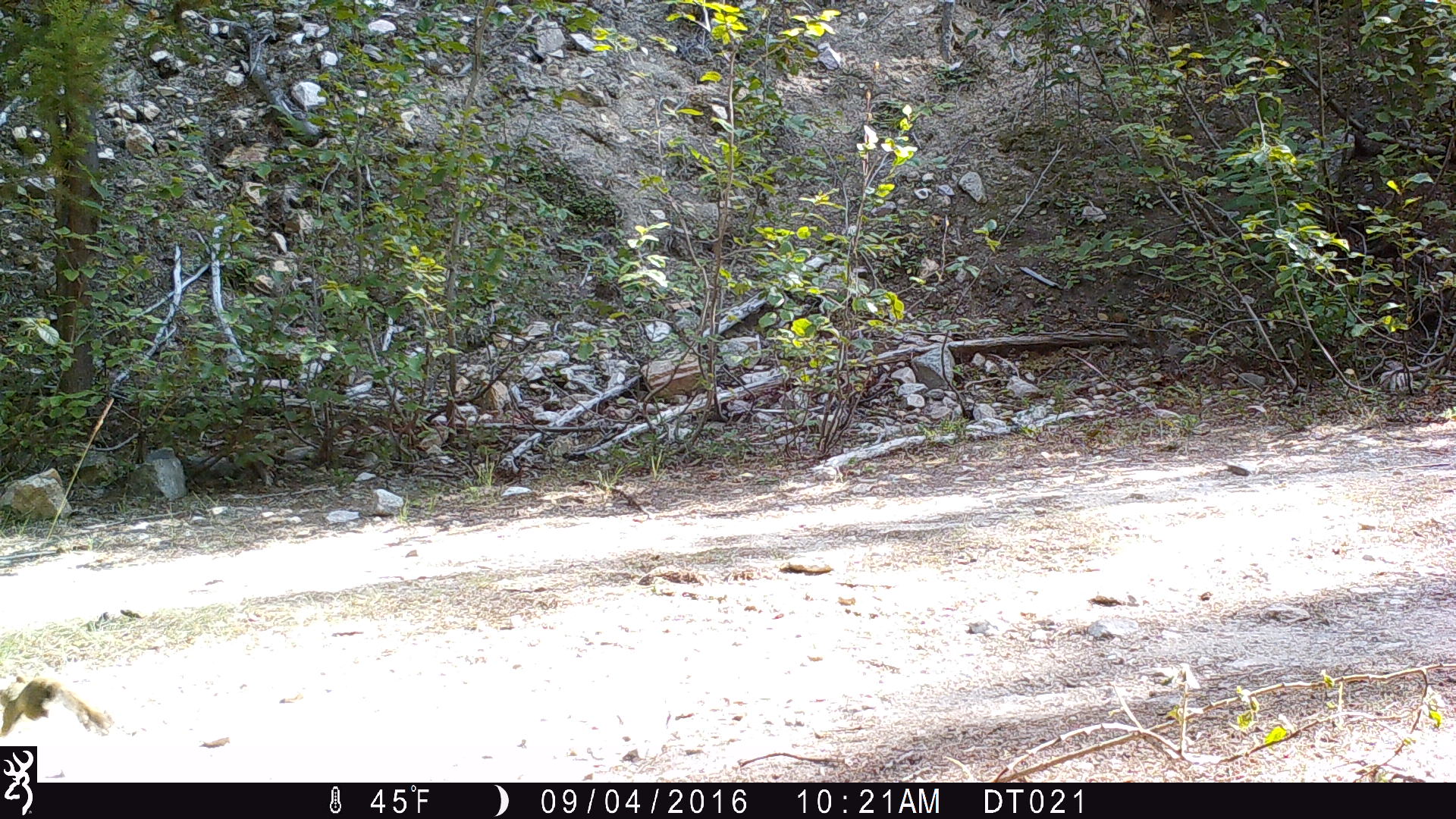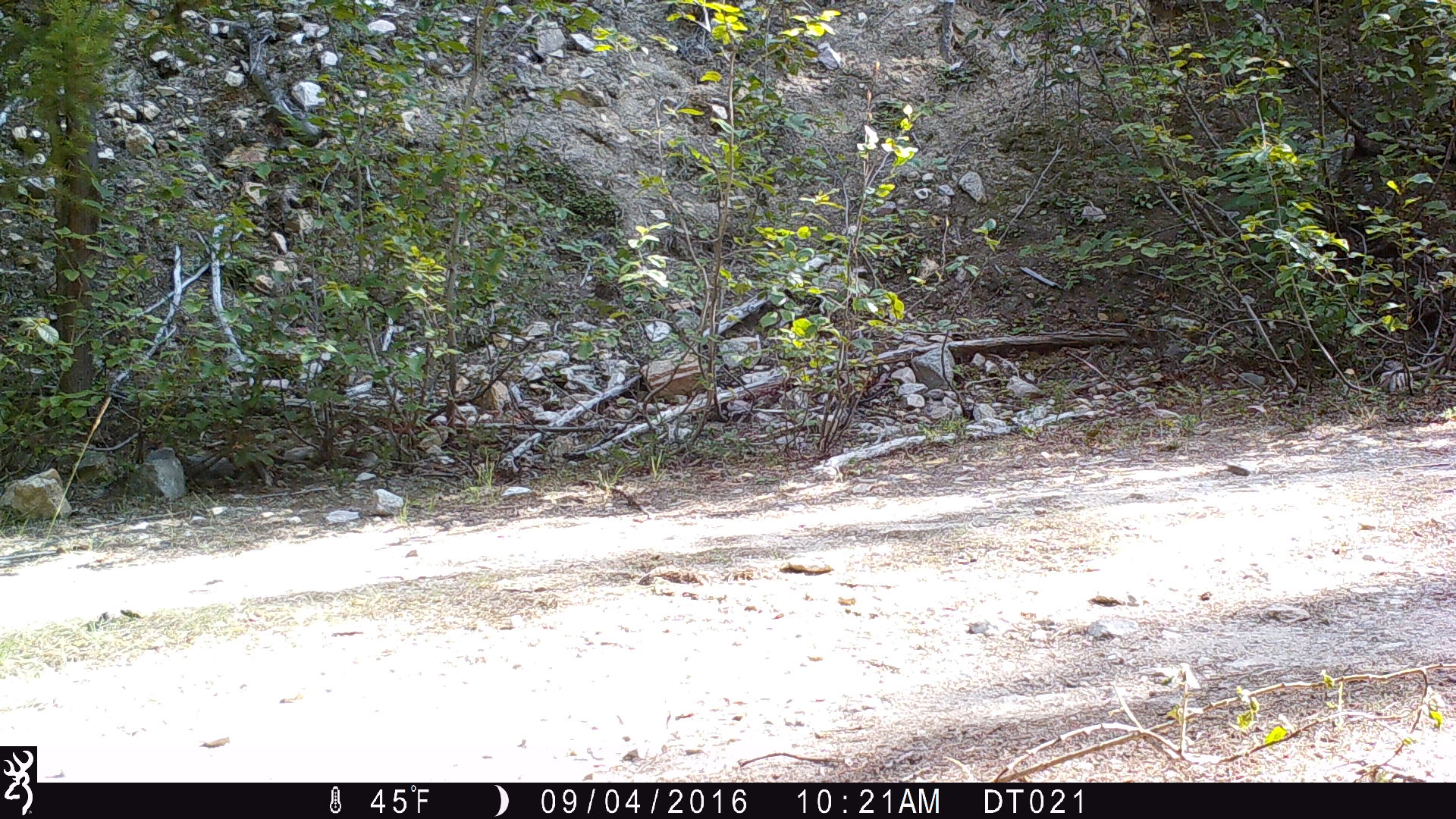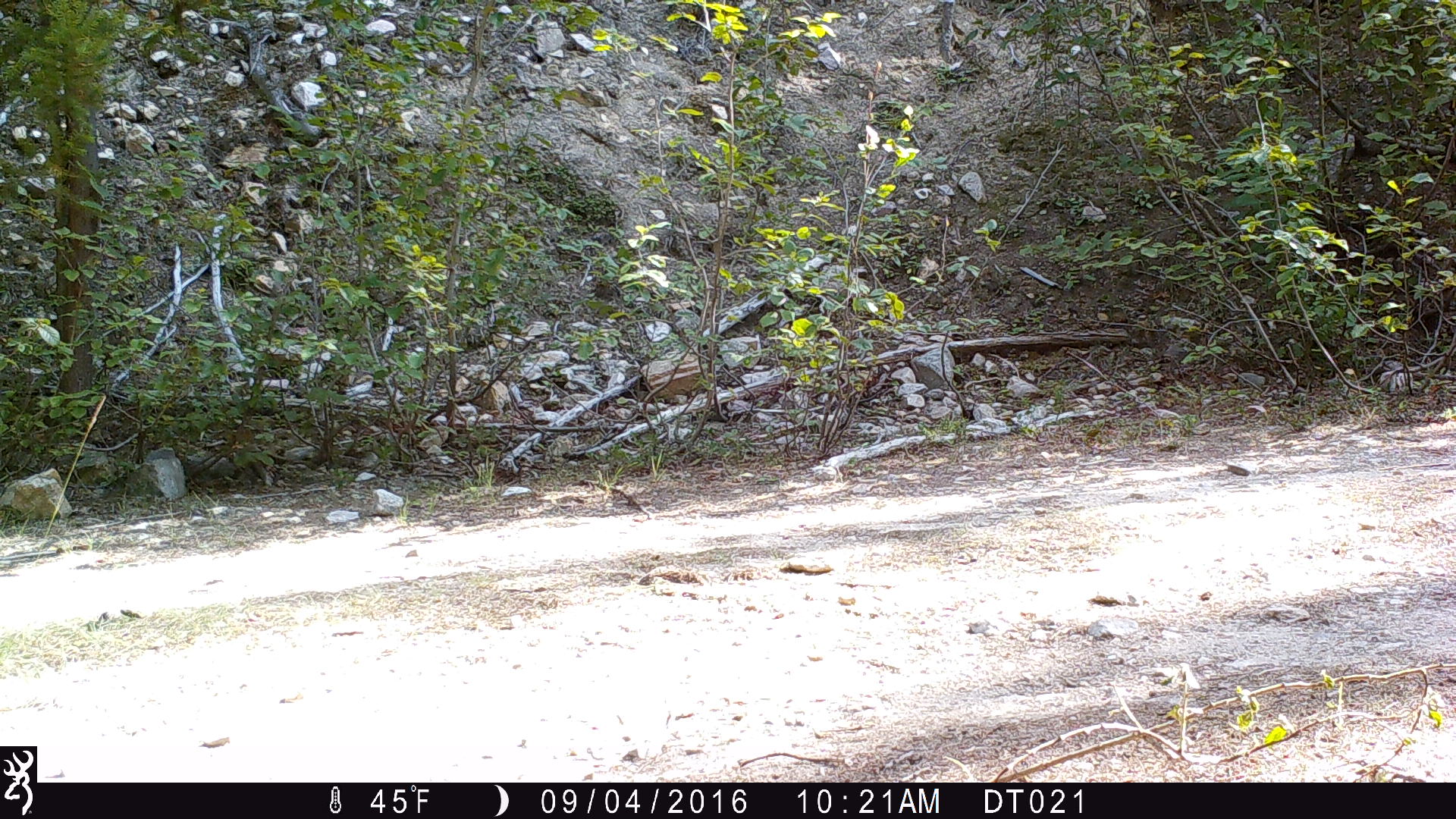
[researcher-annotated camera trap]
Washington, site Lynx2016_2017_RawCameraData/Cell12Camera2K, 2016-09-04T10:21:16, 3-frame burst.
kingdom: Animalia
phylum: Chordata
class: Mammalia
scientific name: Mammalia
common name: small mammal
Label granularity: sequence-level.